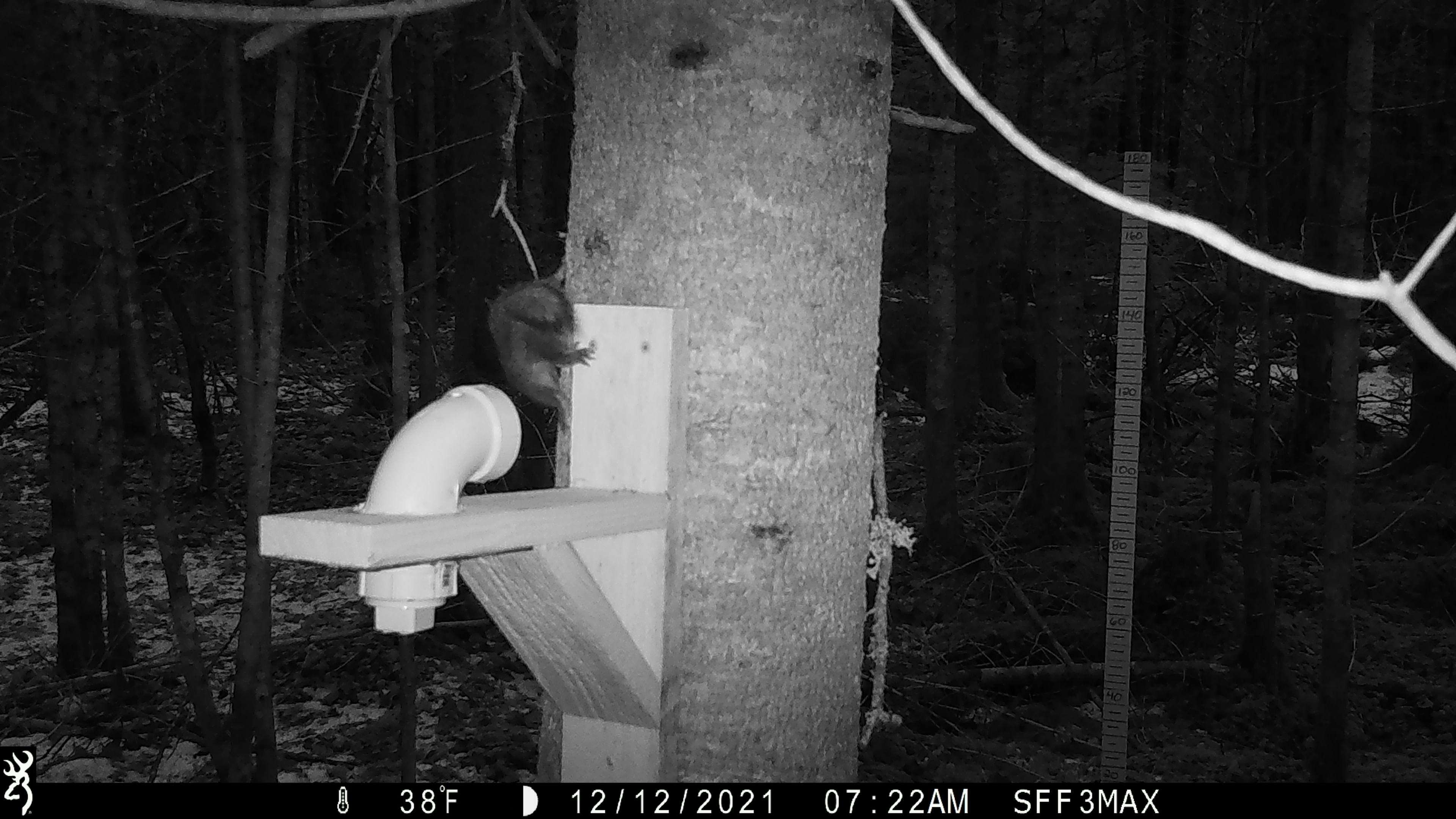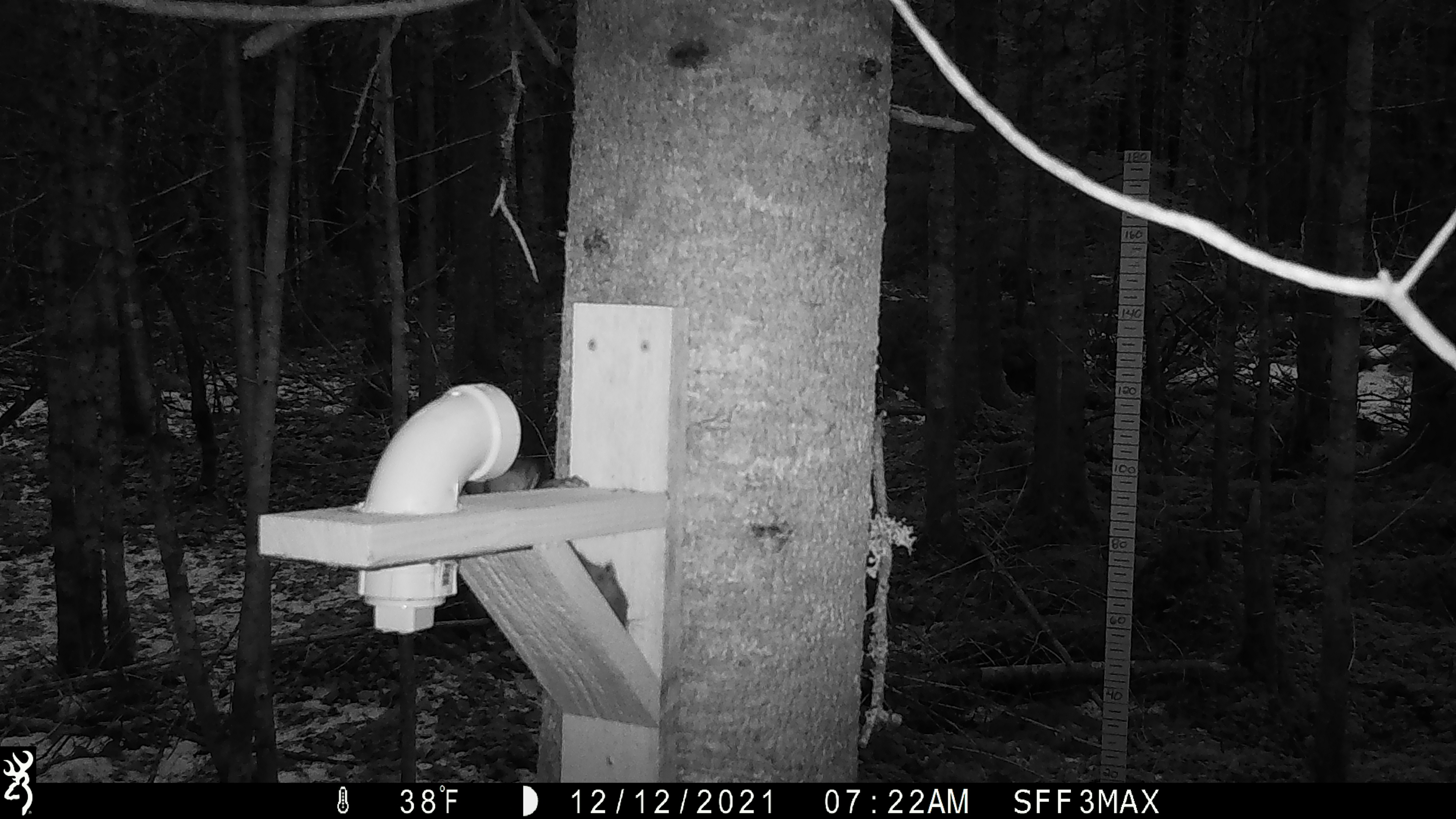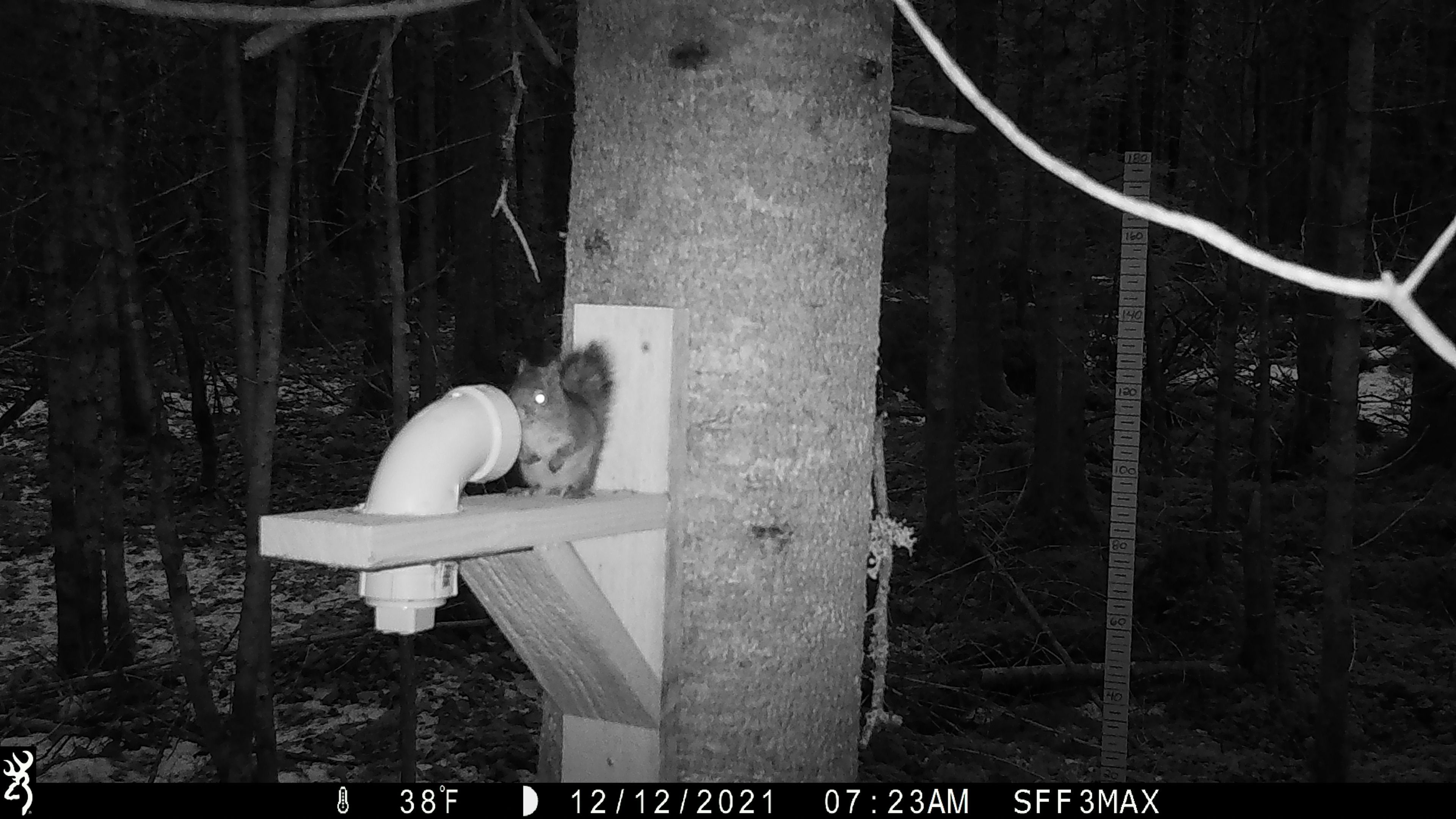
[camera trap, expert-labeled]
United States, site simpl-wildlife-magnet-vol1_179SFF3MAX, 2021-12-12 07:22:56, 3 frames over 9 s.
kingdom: Animalia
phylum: Chordata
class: Mammalia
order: Rodentia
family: Sciuridae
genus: Tamiasciurus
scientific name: Tamiasciurus hudsonicus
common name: red squirrel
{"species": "red squirrel (Tamiasciurus hudsonicus)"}